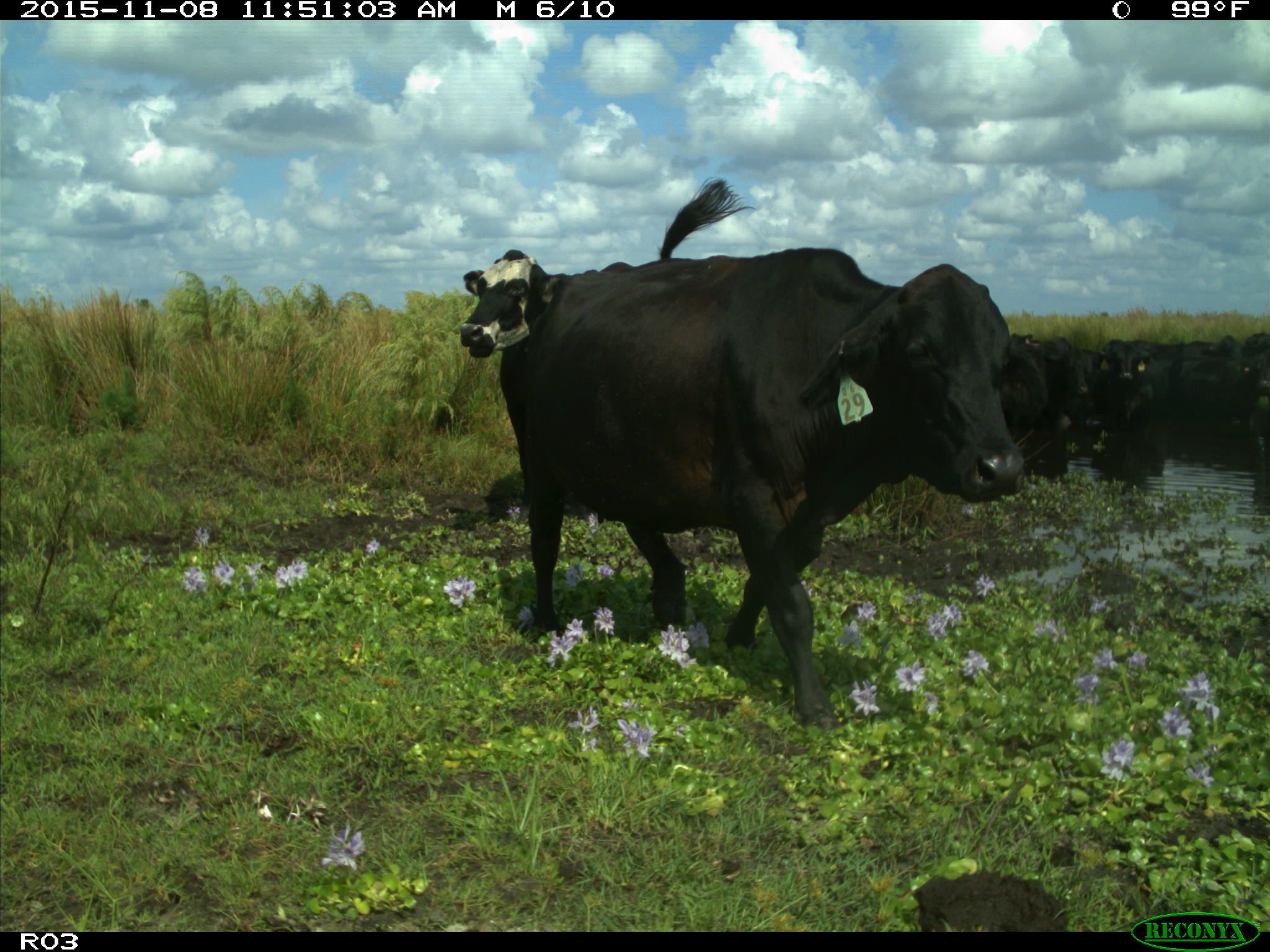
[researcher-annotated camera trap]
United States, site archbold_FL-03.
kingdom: Animalia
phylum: Chordata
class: Mammalia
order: Artiodactyla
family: Bovidae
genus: Bos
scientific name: Bos taurus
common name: domestic cow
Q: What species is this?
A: Bos taurus (domestic cow).